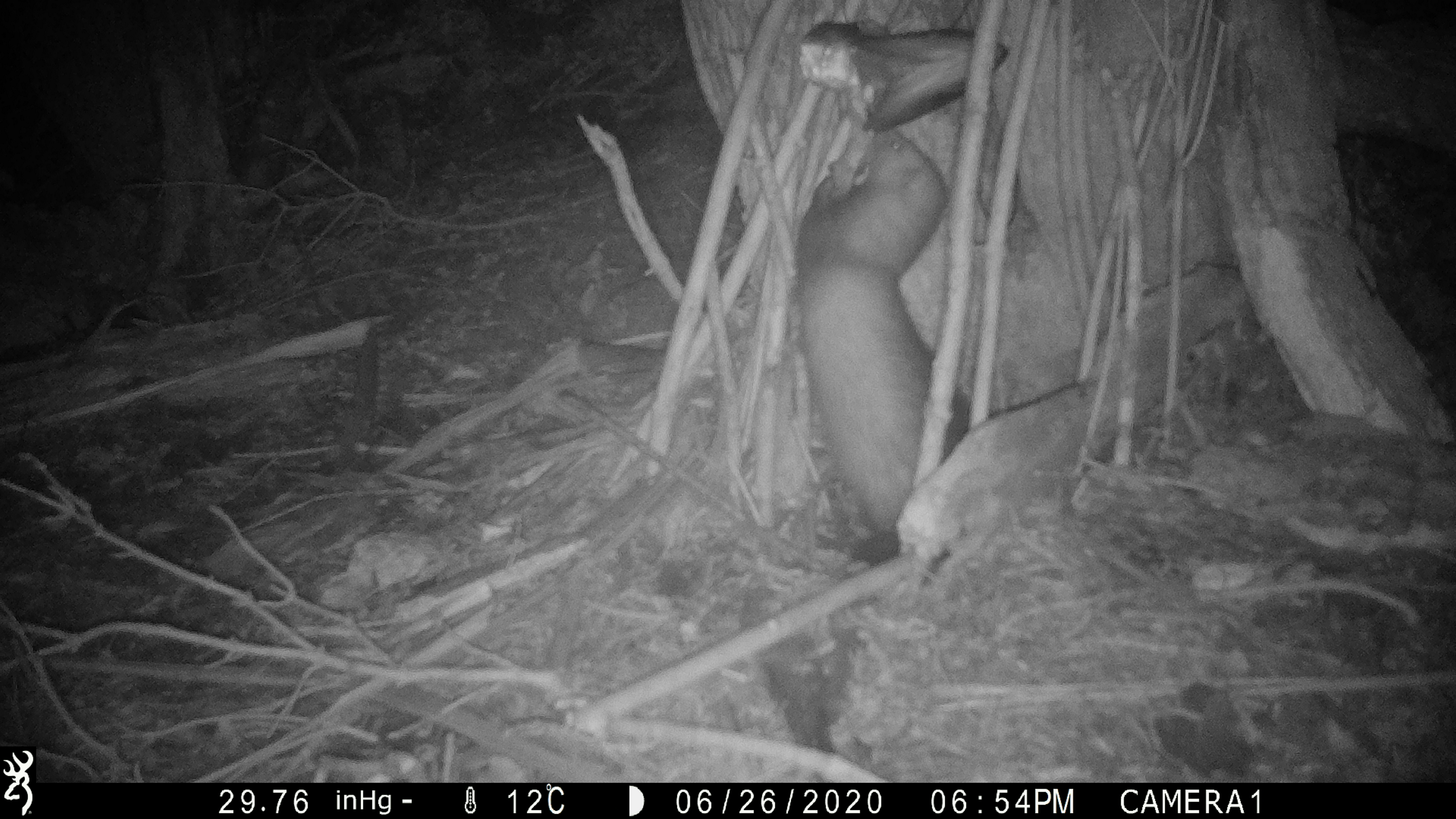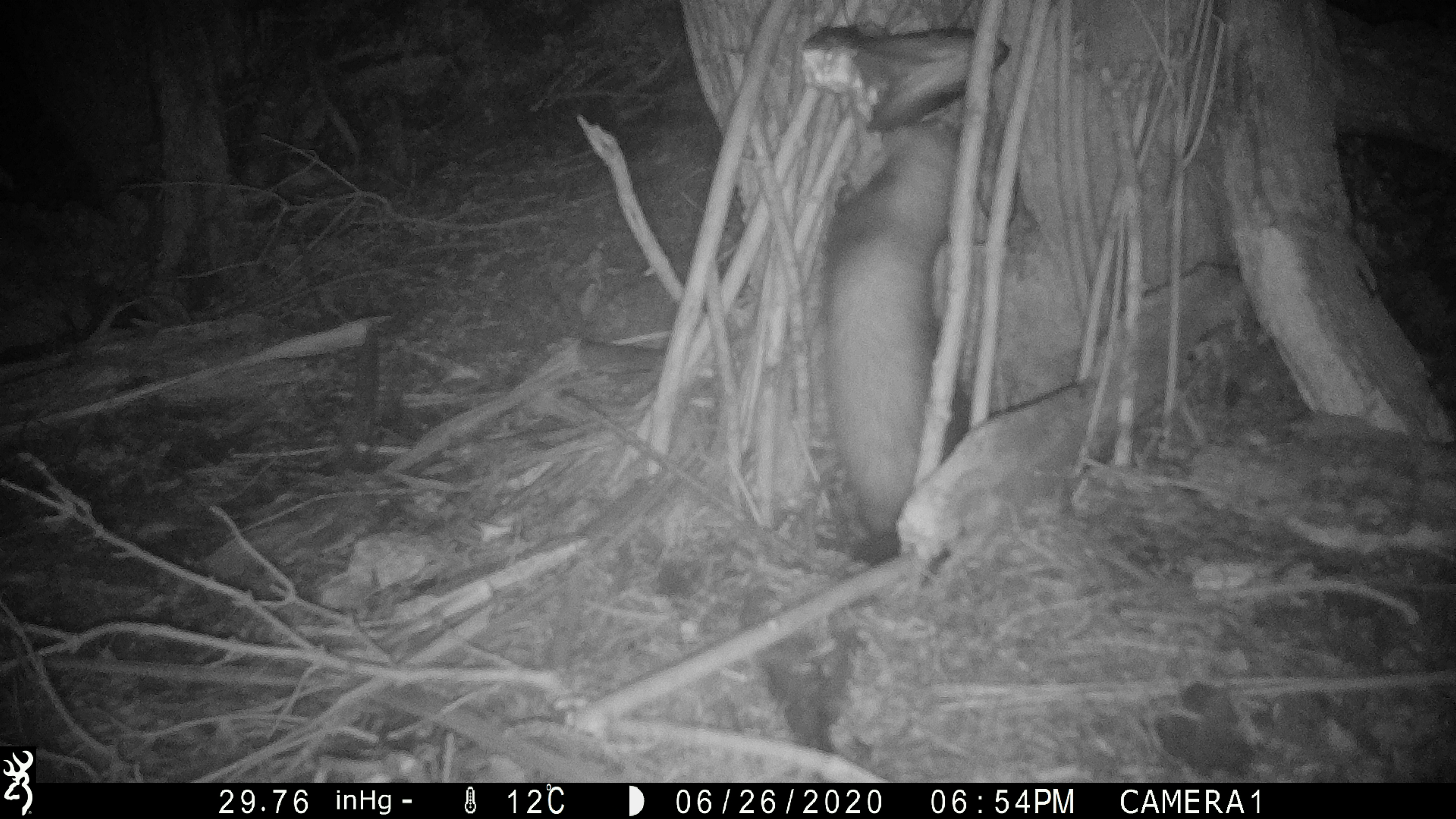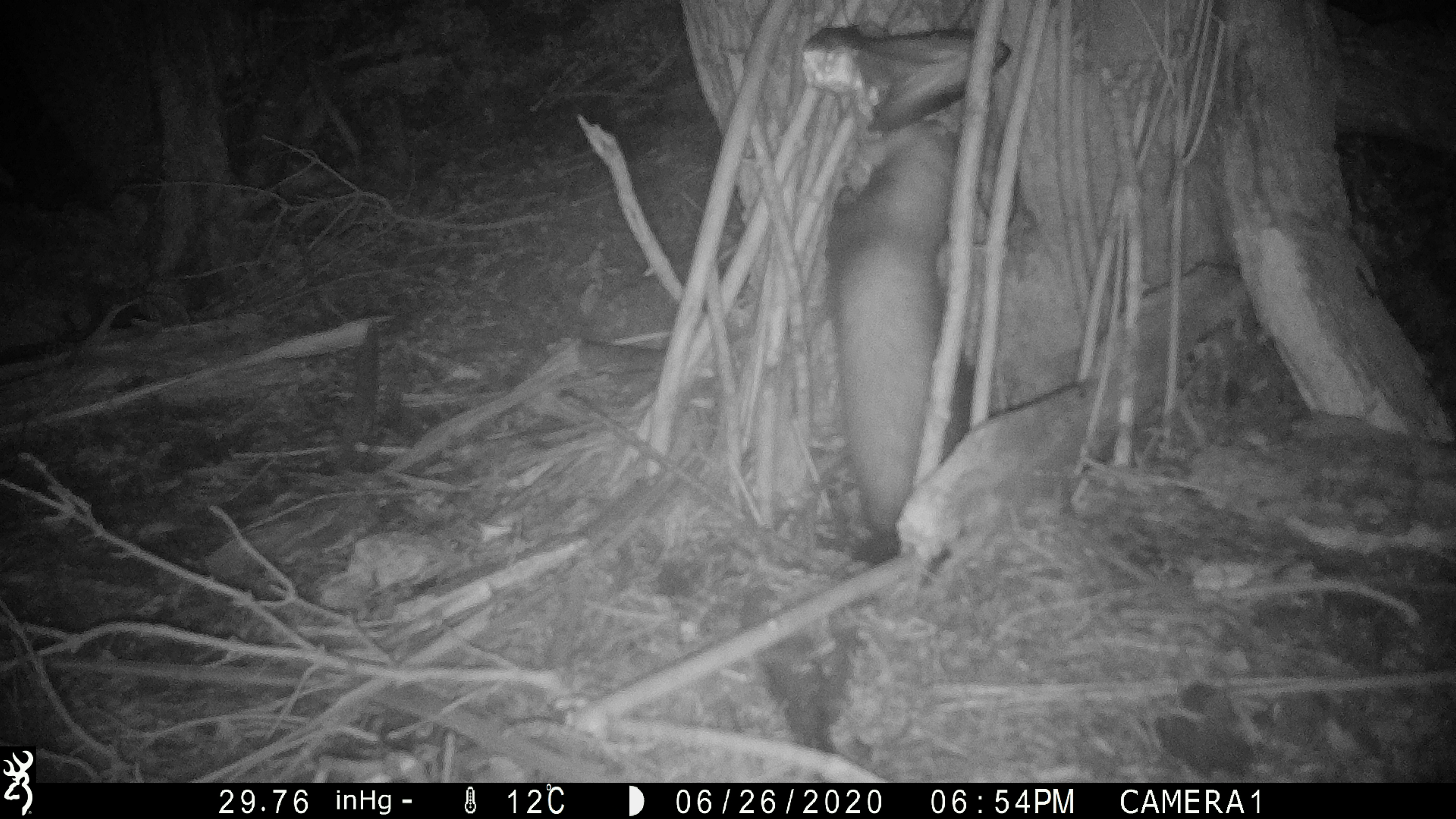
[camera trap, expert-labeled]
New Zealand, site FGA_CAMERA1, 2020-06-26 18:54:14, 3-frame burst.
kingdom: Animalia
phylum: Chordata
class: Mammalia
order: Carnivora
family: Mustelidae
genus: Mustela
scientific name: Mustela furo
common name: ferret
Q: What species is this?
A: Ferret (Mustela furo).